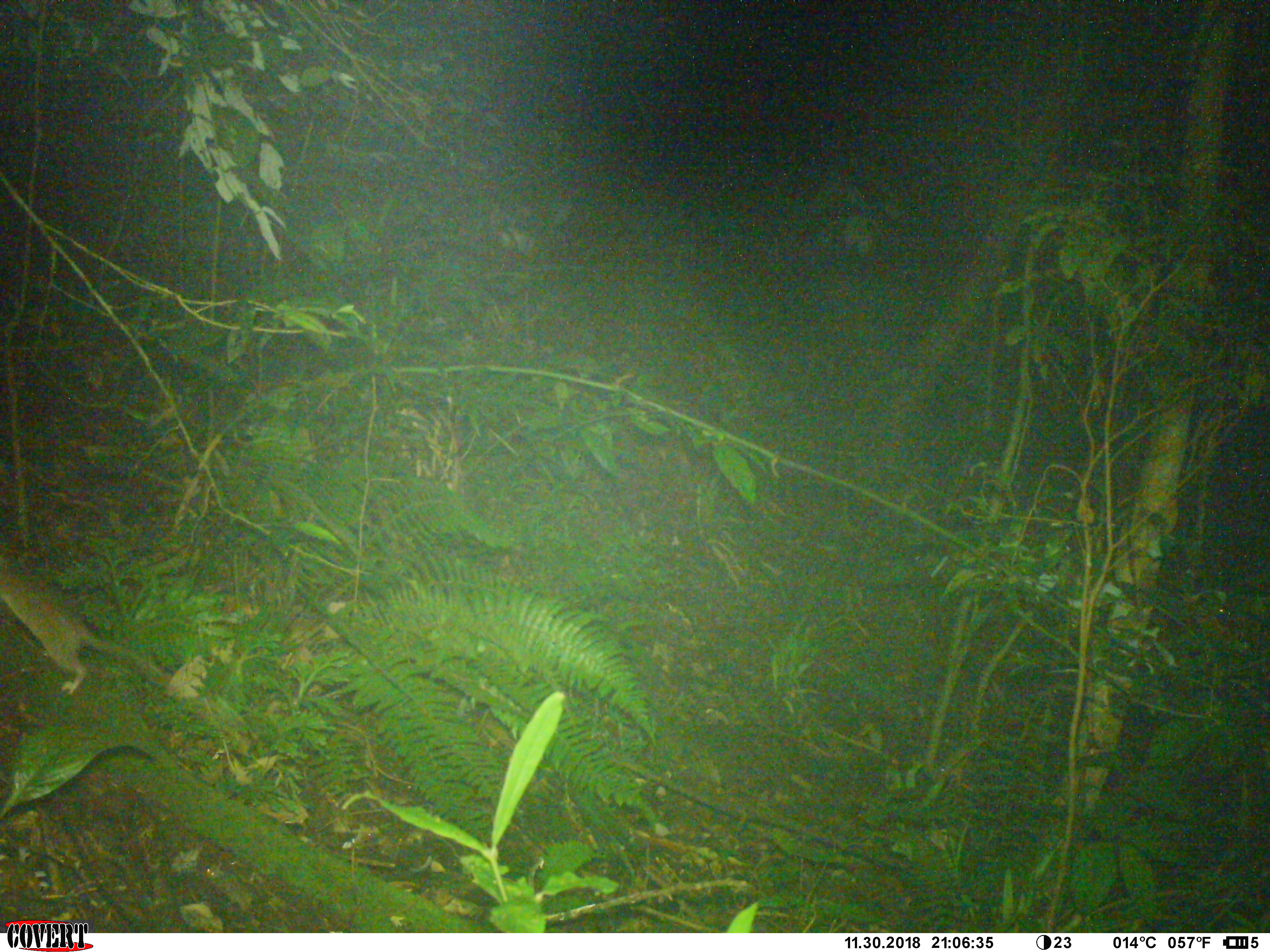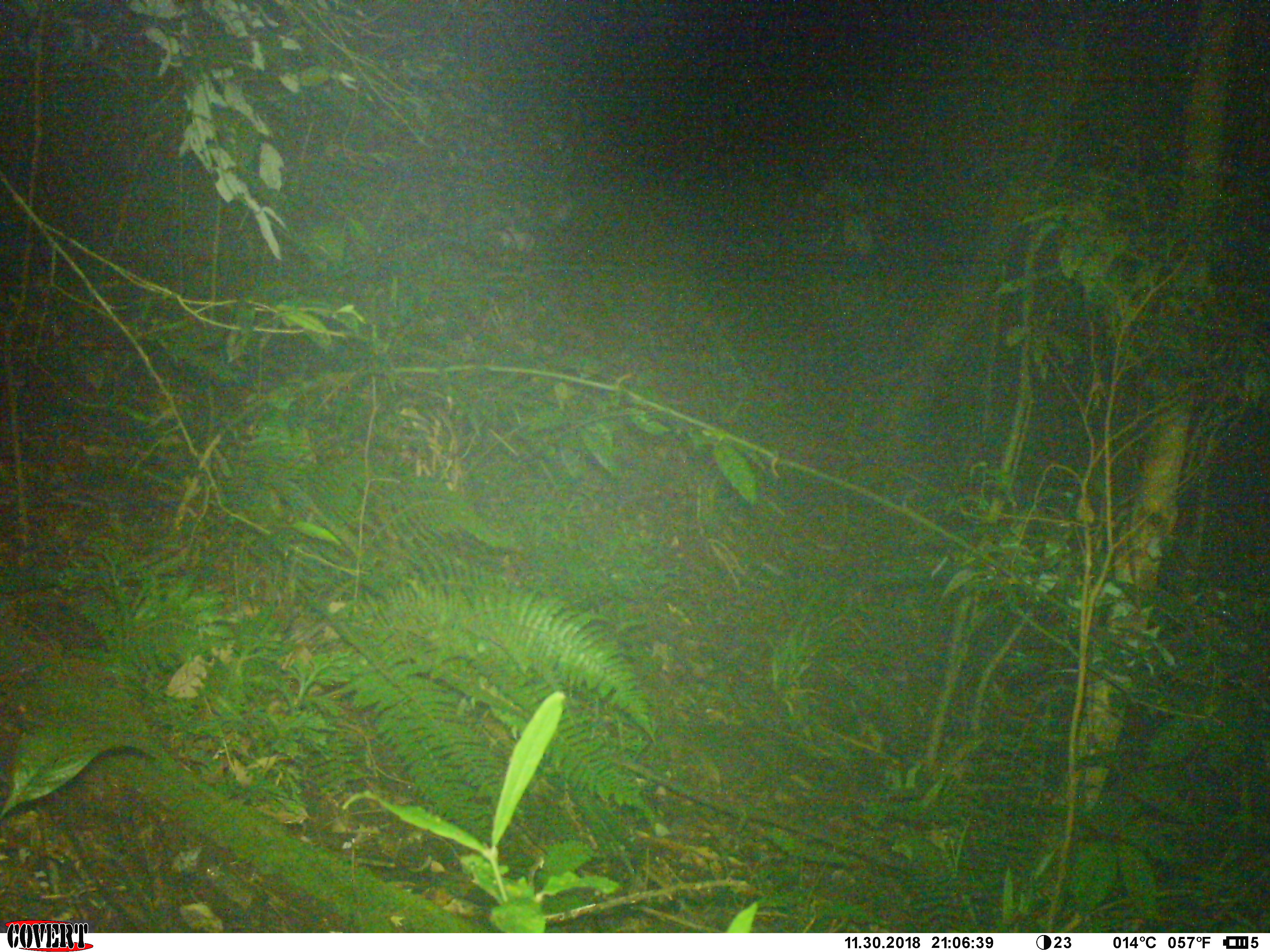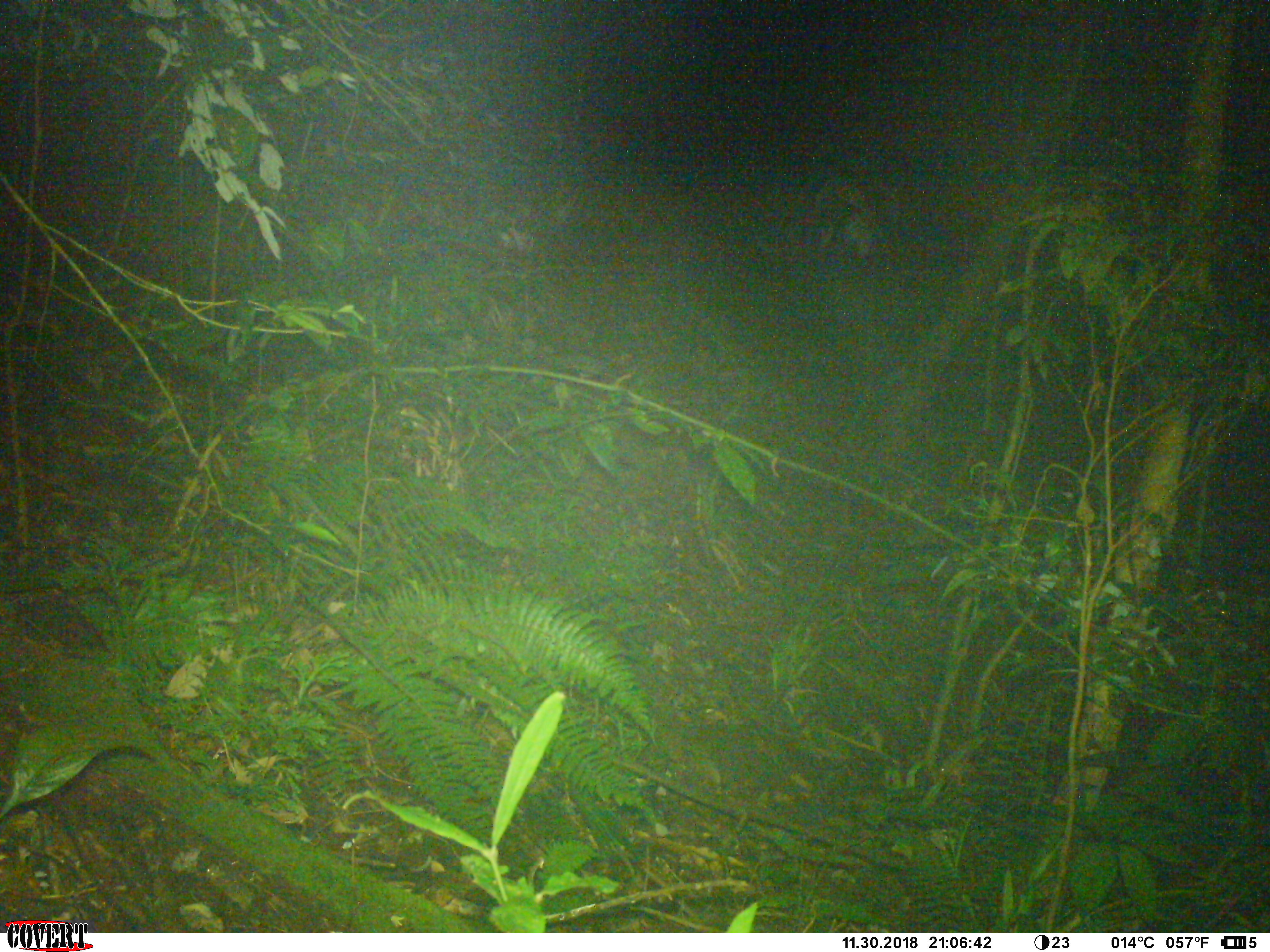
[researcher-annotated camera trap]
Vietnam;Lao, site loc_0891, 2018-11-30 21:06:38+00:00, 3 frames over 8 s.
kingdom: Animalia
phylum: Chordata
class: Mammalia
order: Rodentia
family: Muridae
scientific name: Muridae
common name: old-world mice and rats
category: unidentified murid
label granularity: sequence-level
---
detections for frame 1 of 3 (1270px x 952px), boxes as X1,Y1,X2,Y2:
unidentified murid: 0,553,248,745